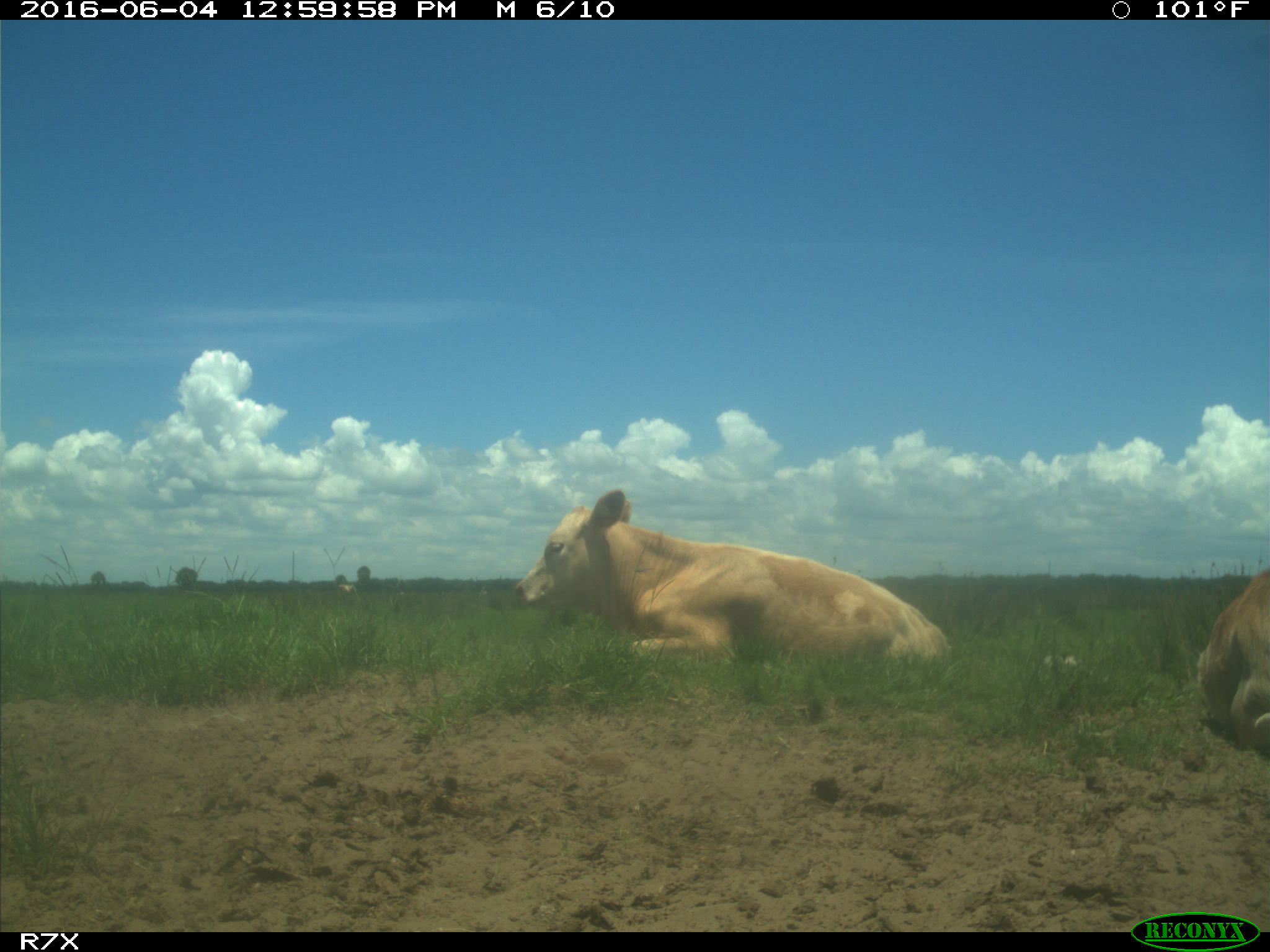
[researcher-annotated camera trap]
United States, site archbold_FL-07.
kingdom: Animalia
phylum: Chordata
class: Mammalia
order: Artiodactyla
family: Bovidae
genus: Bos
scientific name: Bos taurus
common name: domestic cow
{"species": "Bos taurus (domestic cow)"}